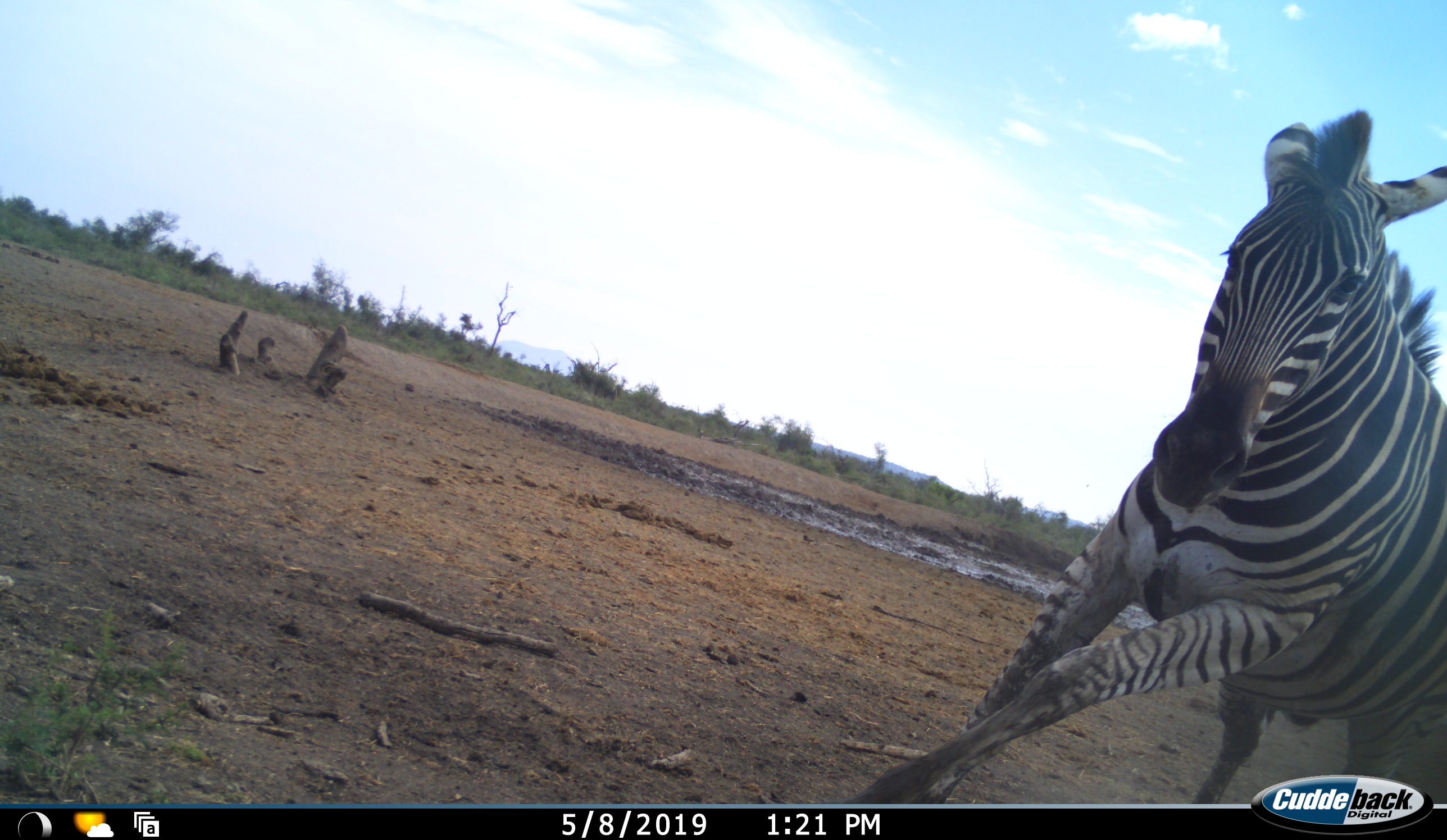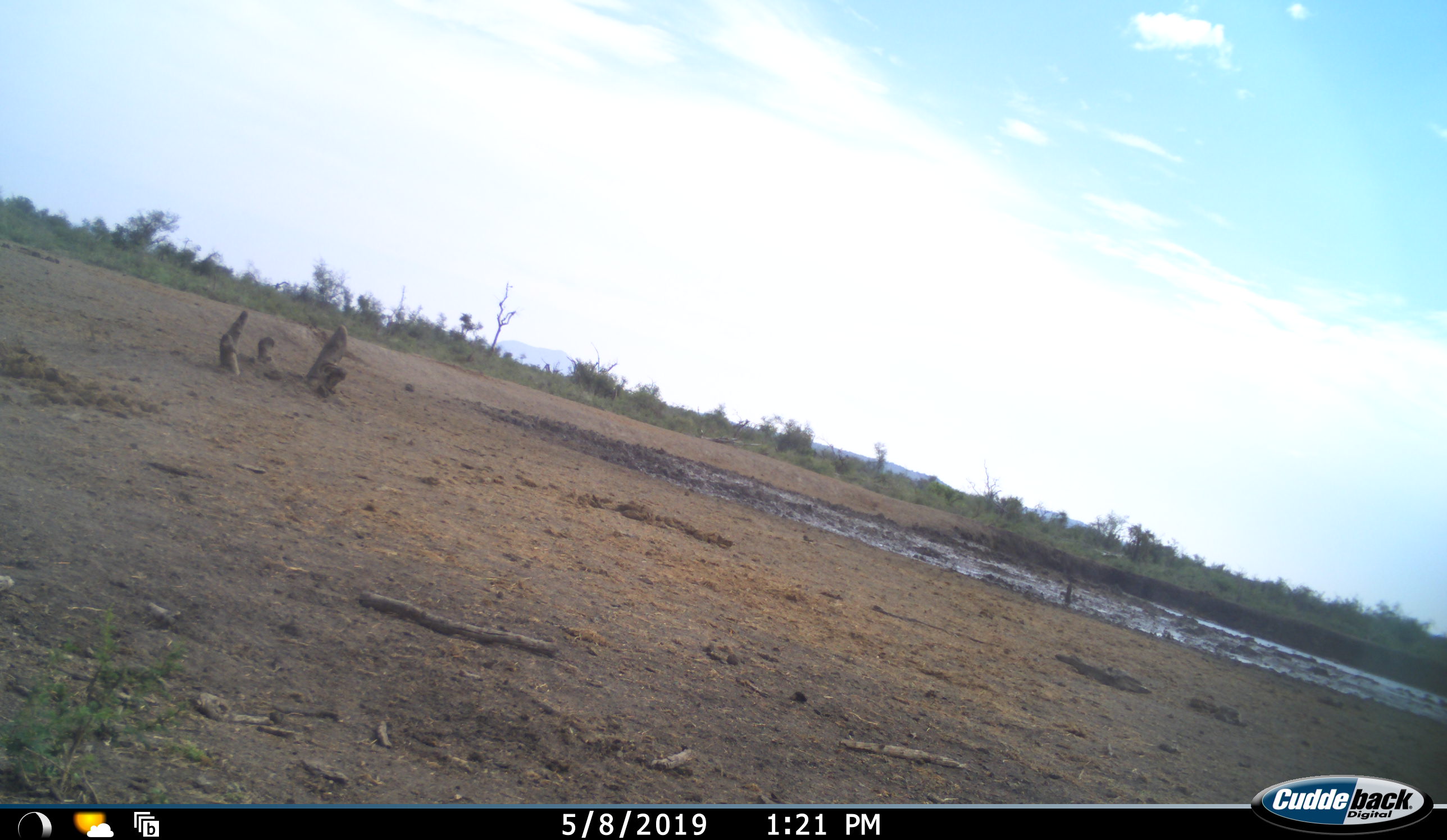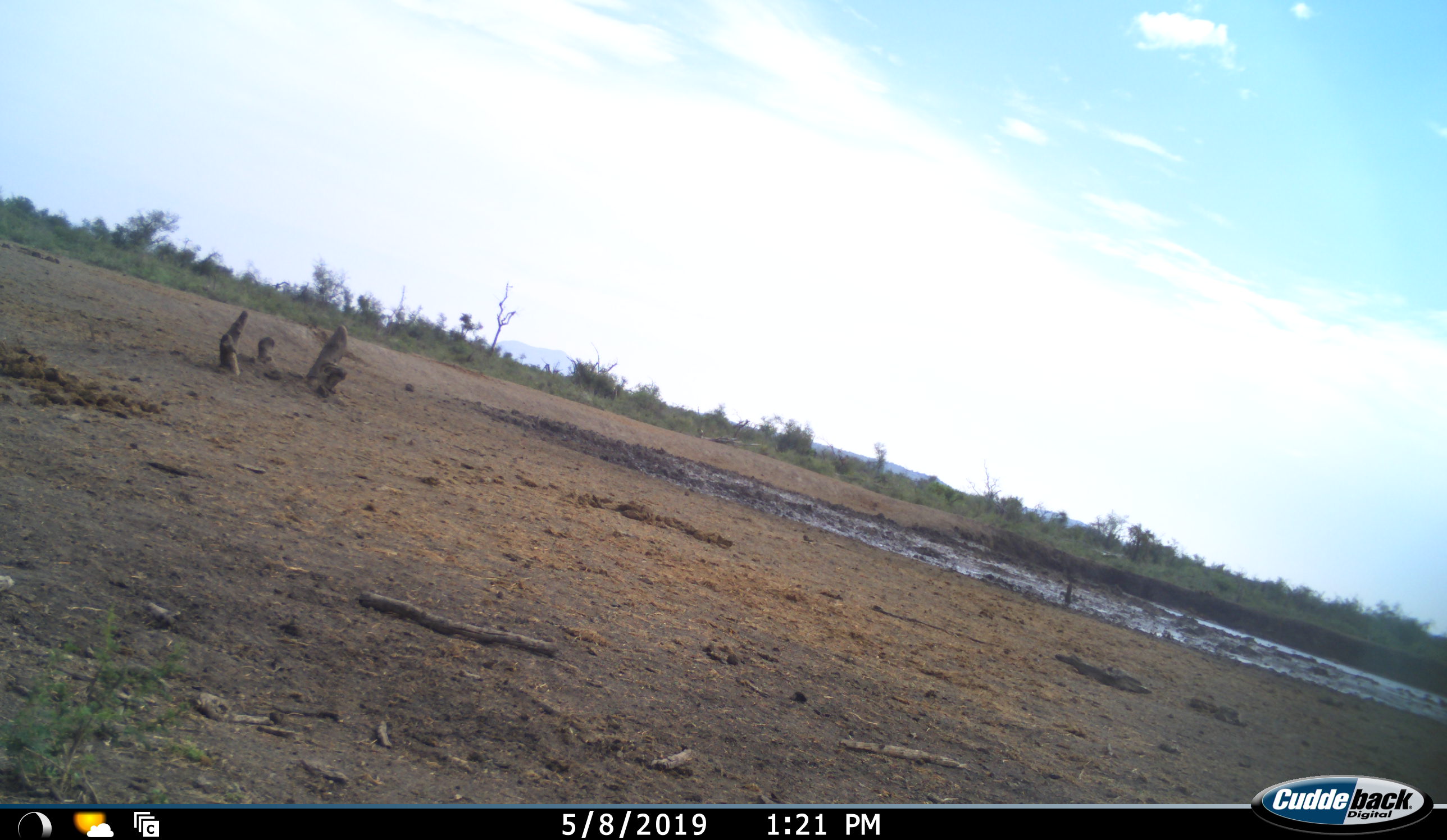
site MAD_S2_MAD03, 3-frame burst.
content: unidentified animal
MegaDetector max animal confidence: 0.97